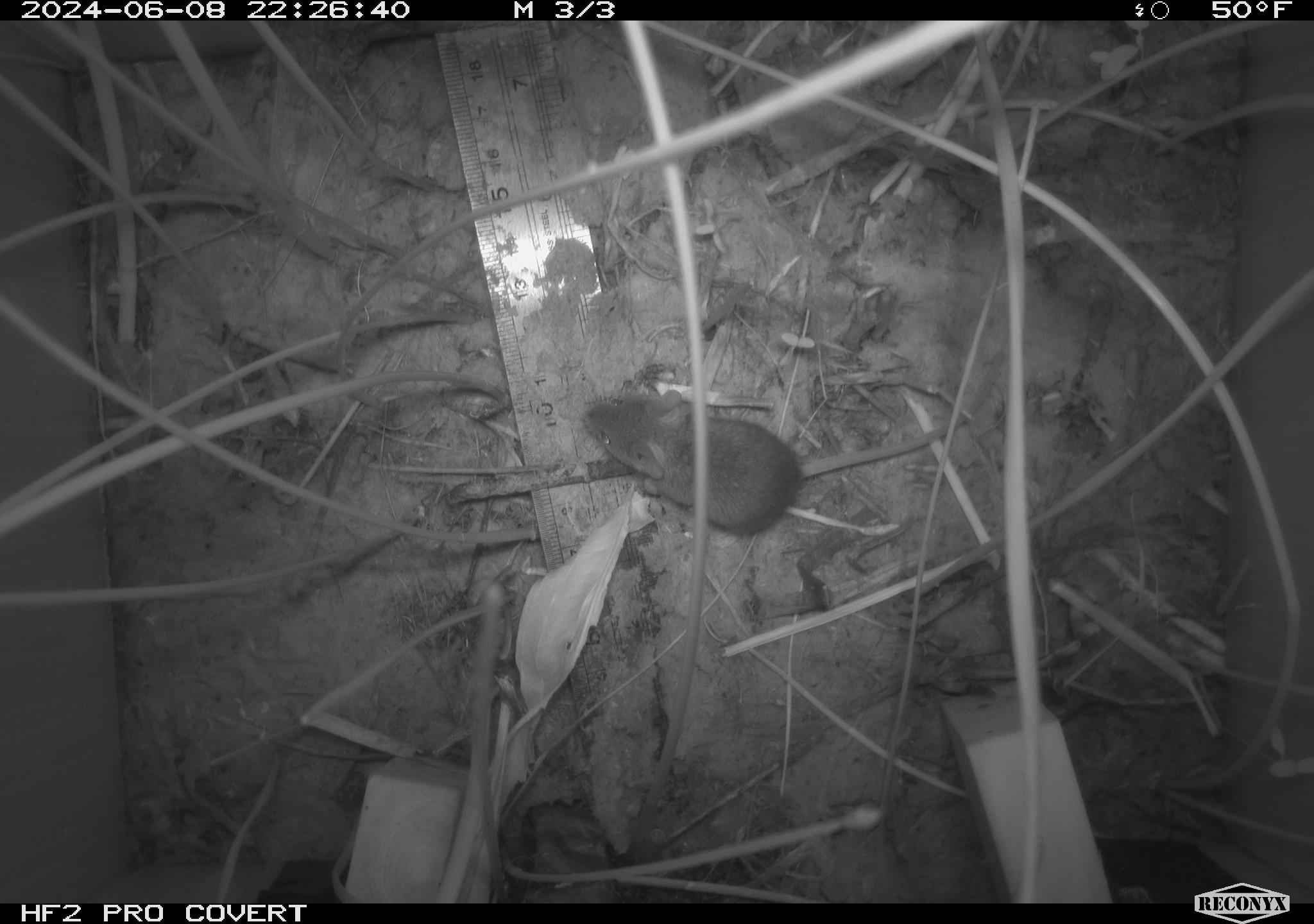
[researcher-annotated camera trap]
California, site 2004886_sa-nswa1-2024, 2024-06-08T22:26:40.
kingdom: Animalia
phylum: Chordata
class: Mammalia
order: Rodentia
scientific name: Rodentia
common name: rodent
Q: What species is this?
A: Rodent (Rodentia).